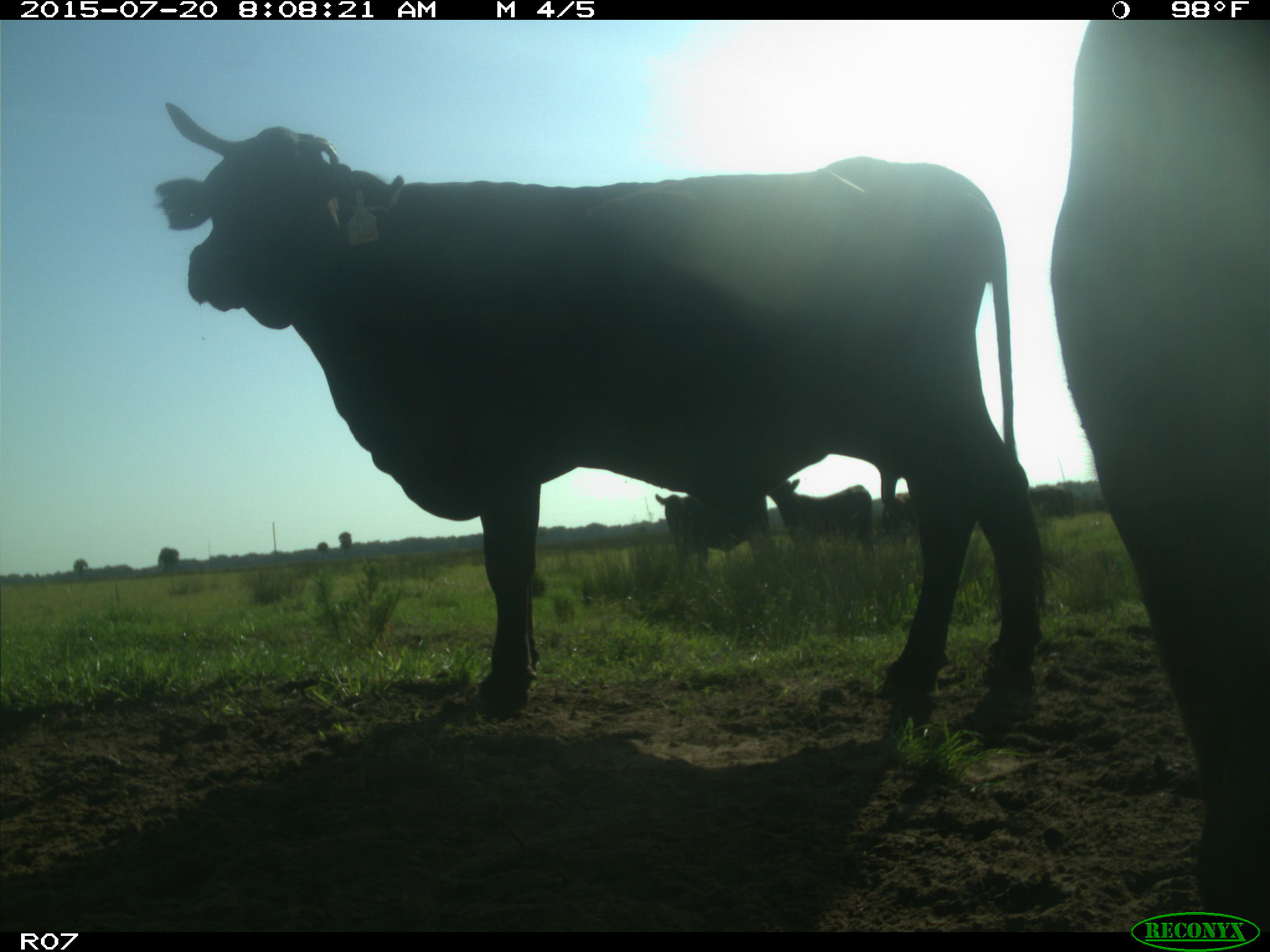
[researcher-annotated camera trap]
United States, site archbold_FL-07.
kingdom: Animalia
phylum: Chordata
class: Mammalia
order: Artiodactyla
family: Bovidae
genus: Bos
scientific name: Bos taurus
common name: domestic cow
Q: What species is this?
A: Bos taurus (domestic cow).